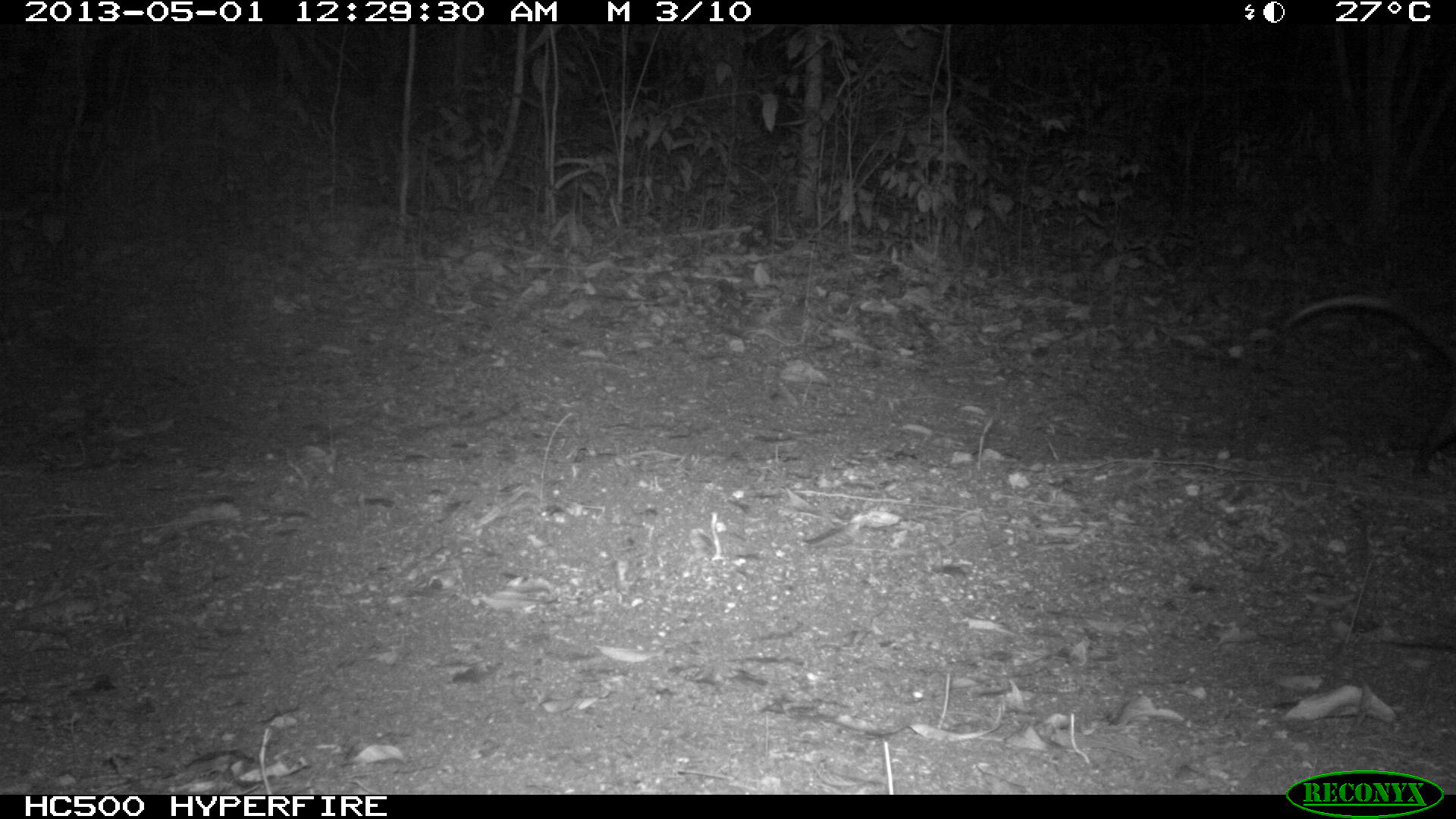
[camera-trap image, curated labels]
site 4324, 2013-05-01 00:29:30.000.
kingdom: Animalia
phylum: Chordata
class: Mammalia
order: Didelphimorphia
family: Didelphidae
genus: Didelphis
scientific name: Didelphis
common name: american opossums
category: didelphis sp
Didelphis sp (american opossums) (Didelphis), count 1.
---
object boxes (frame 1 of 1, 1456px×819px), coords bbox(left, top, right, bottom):
didelphis sp: bbox(1277, 293, 1456, 475)